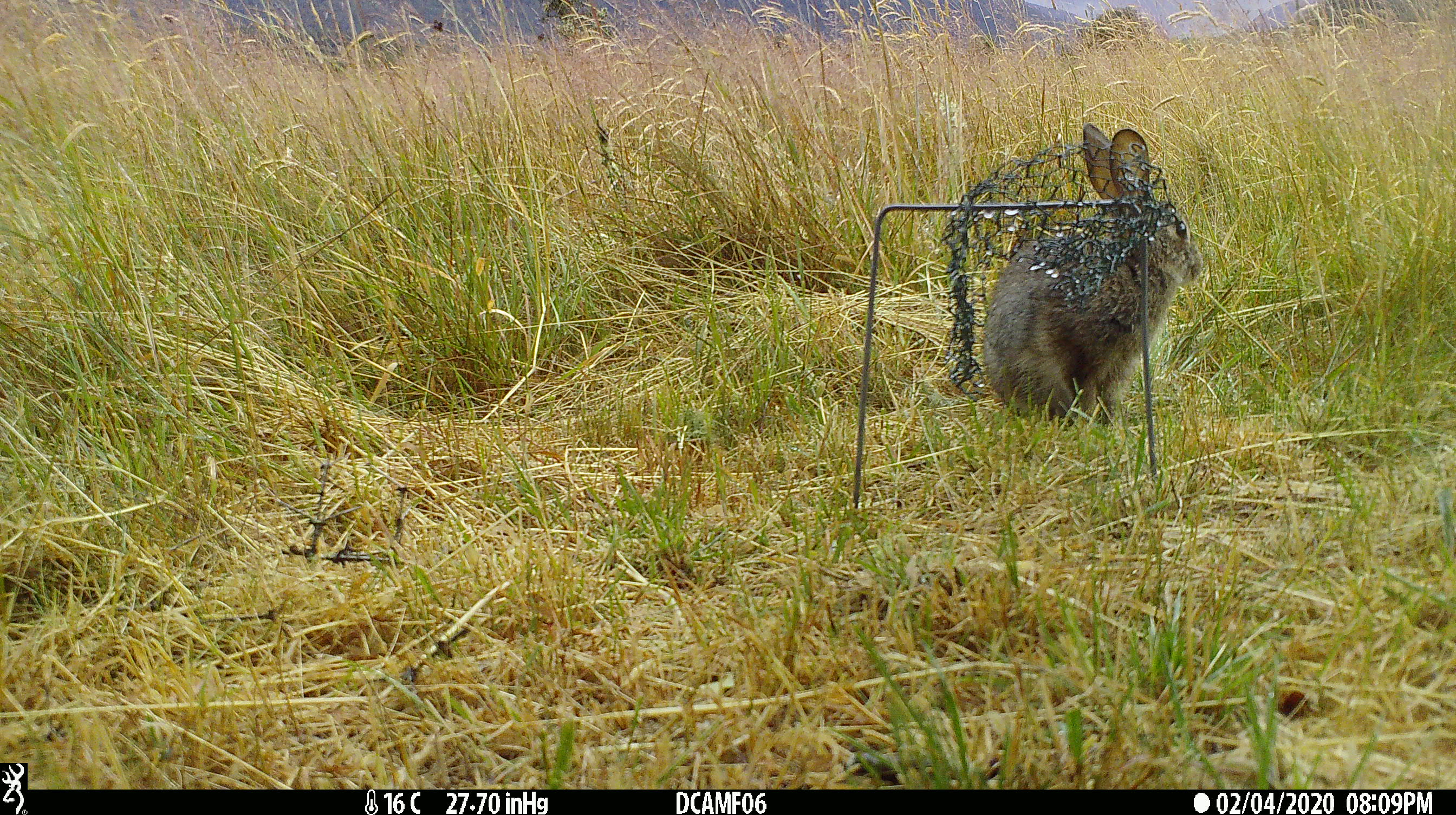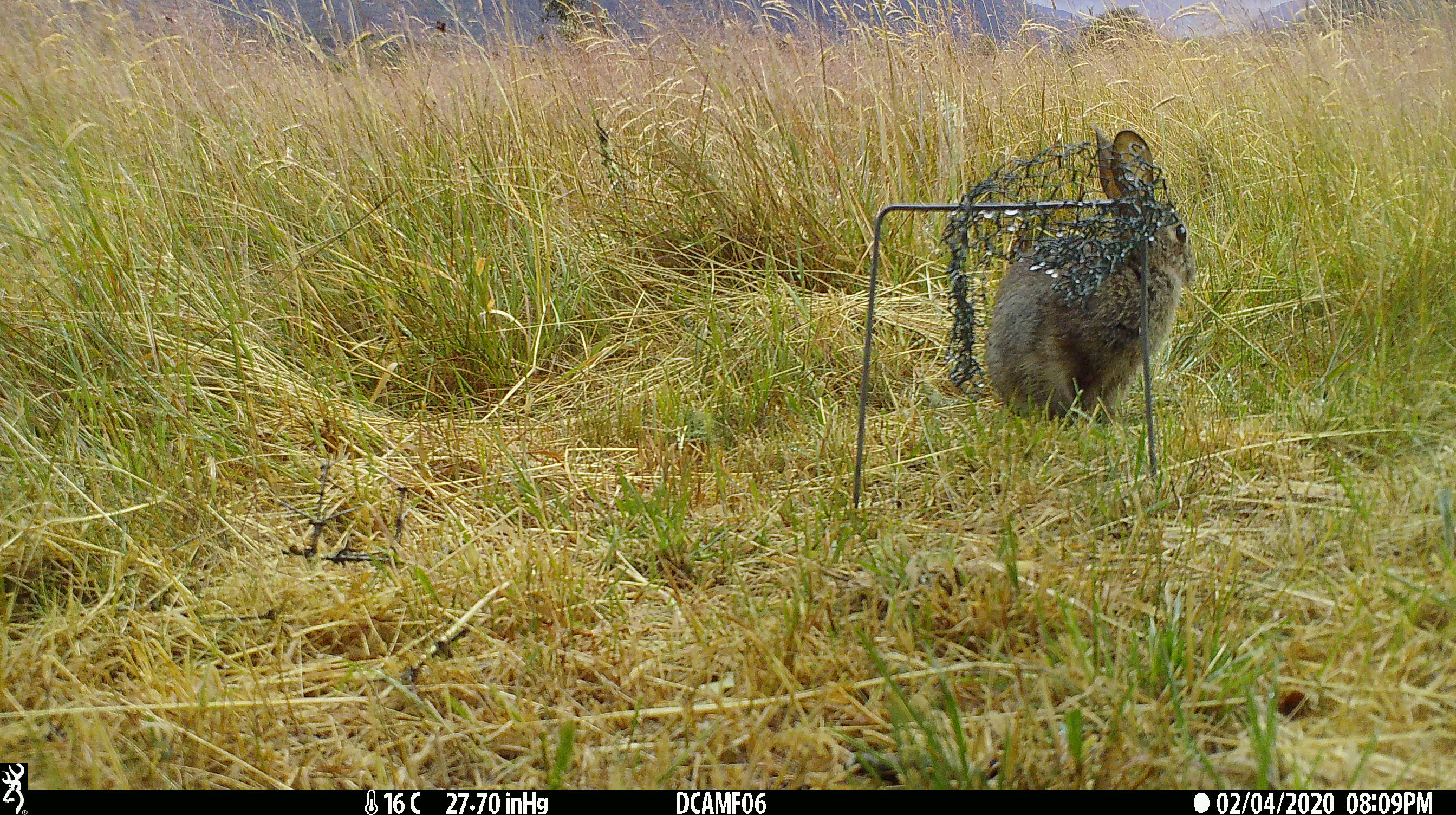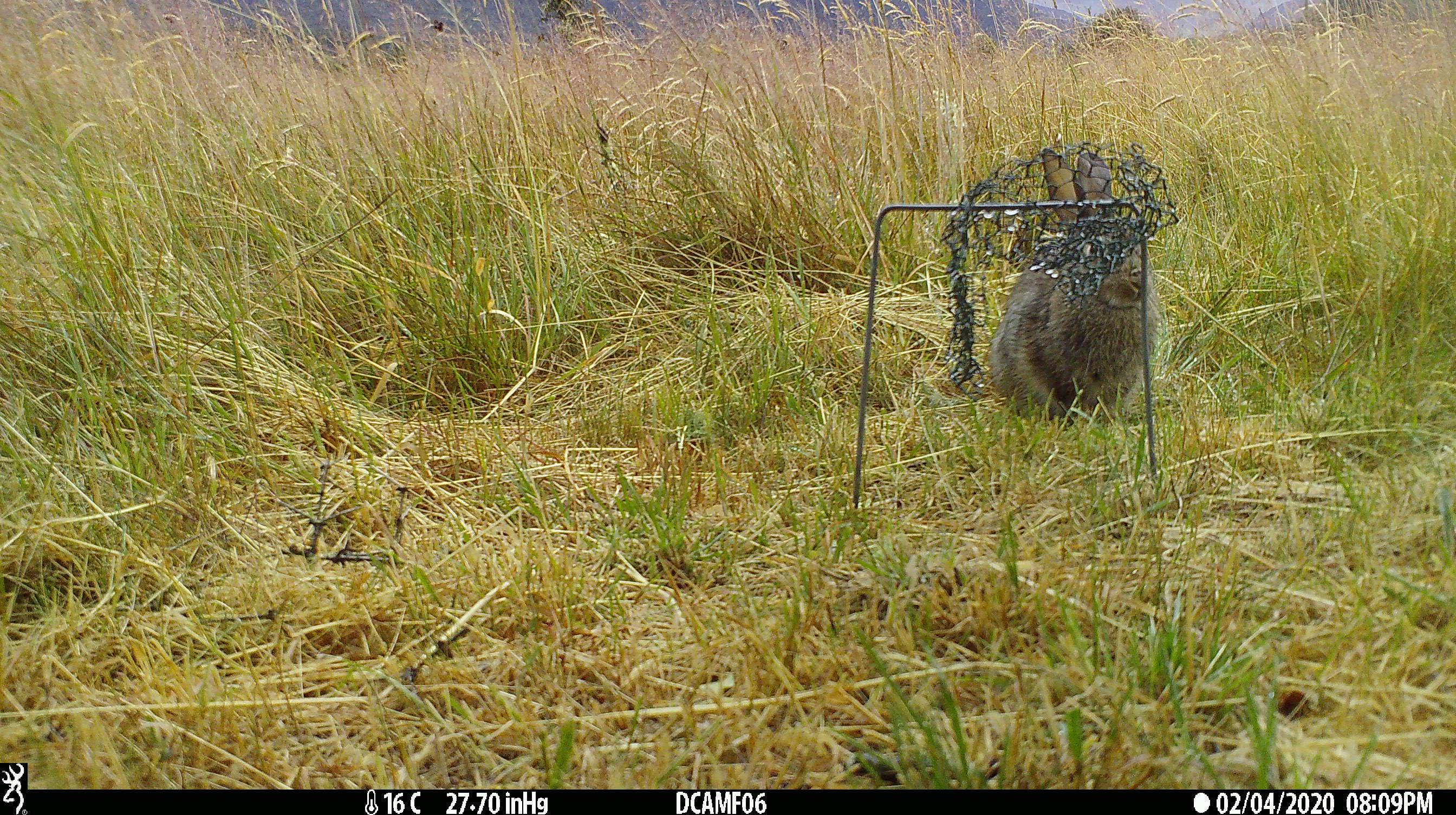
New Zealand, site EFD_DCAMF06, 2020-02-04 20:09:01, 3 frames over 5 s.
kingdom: Animalia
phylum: Chordata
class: Mammalia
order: Lagomorpha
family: Leporidae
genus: Oryctolagus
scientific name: Oryctolagus cuniculus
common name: european rabbit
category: rabbit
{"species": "rabbit (european rabbit) (Oryctolagus cuniculus)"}